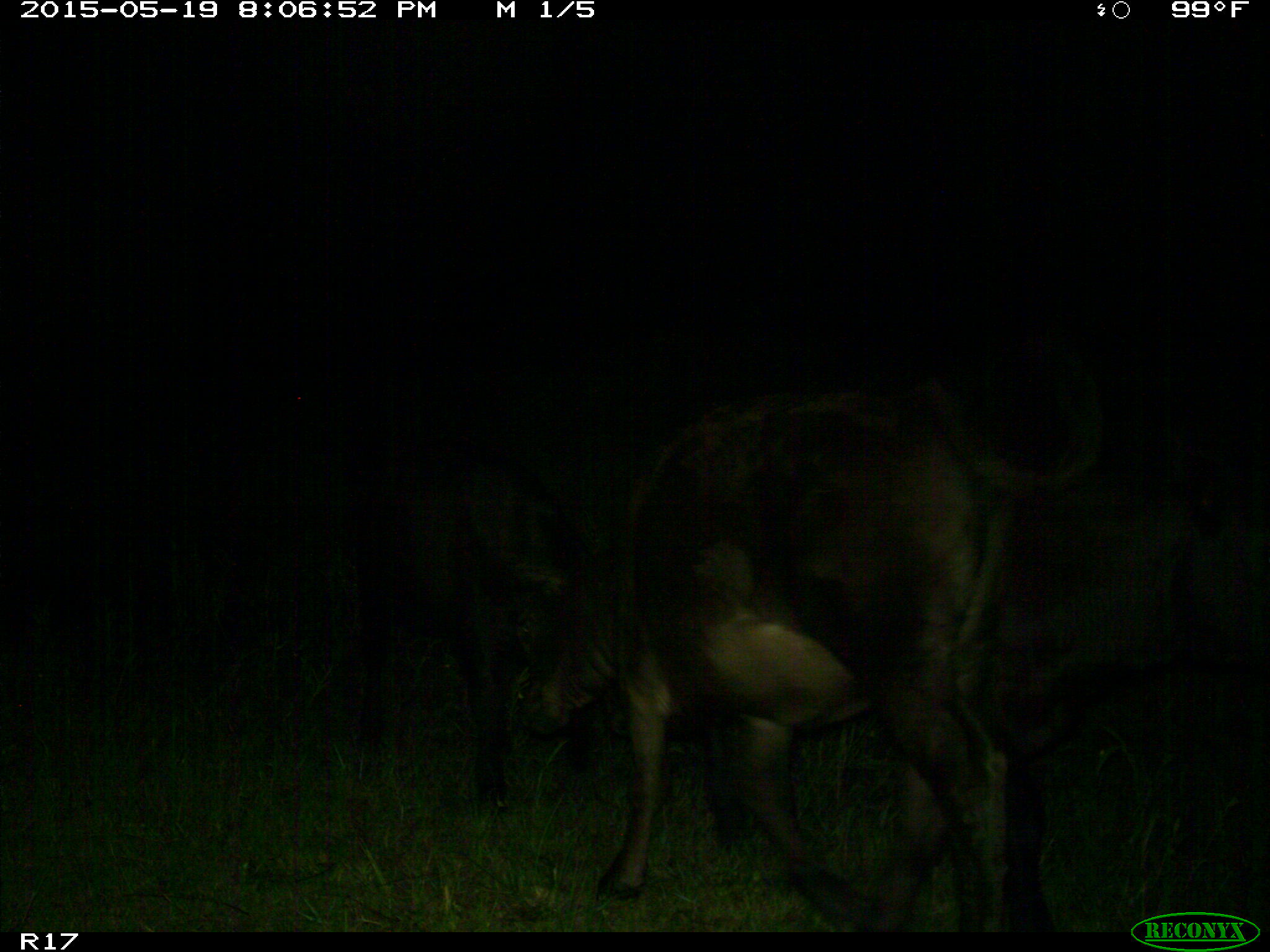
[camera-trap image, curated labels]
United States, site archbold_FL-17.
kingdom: Animalia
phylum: Chordata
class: Mammalia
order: Artiodactyla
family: Bovidae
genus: Bos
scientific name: Bos taurus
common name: domestic cow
Bos taurus (domestic cow).